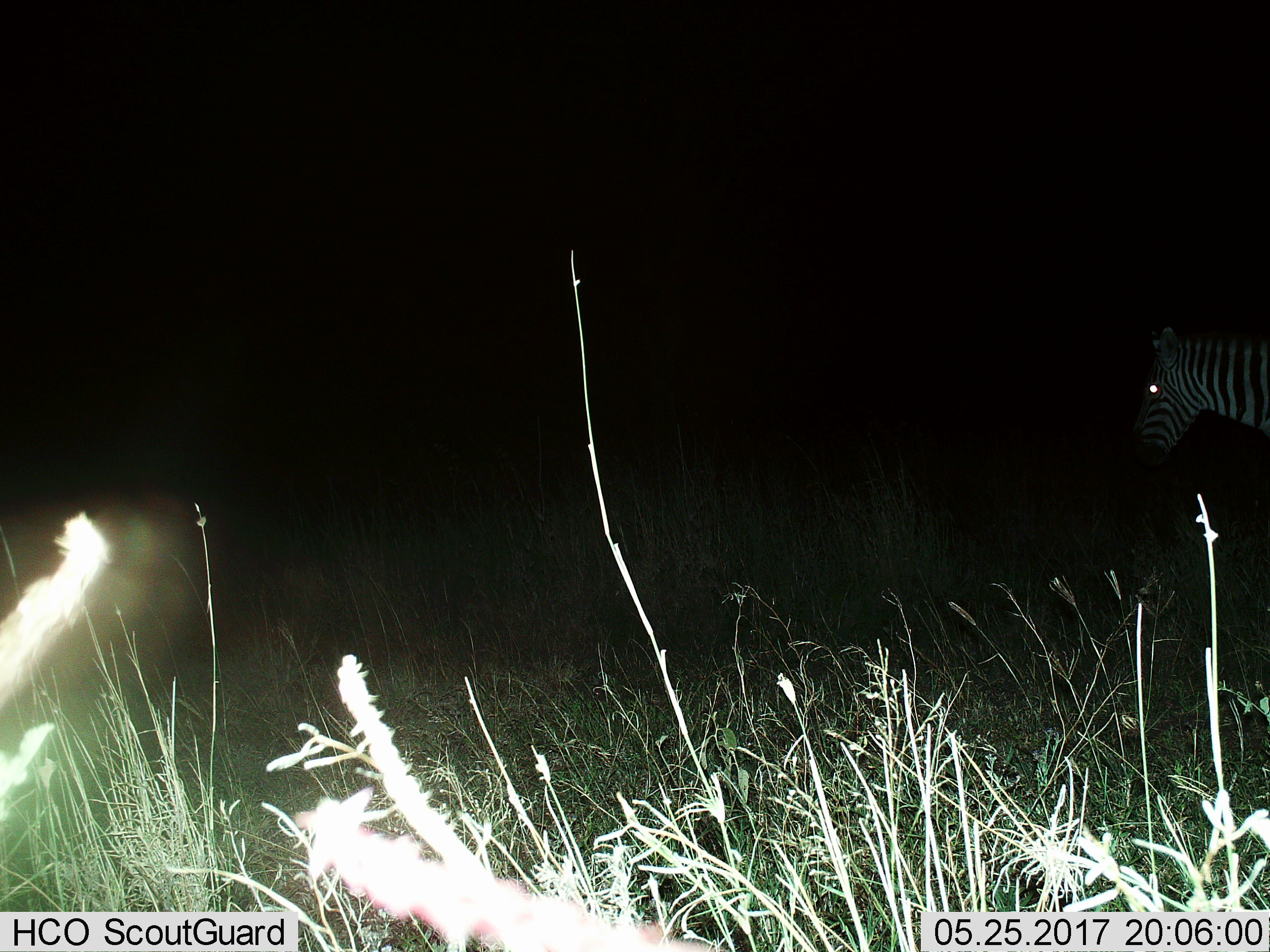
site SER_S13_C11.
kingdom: Animalia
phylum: Chordata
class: Mammalia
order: Perissodactyla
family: Equidae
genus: Equus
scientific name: Equus quagga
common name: plains zebra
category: zebraplains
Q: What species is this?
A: Zebraplains (plains zebra) (Equus quagga).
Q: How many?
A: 1.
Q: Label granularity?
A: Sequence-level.